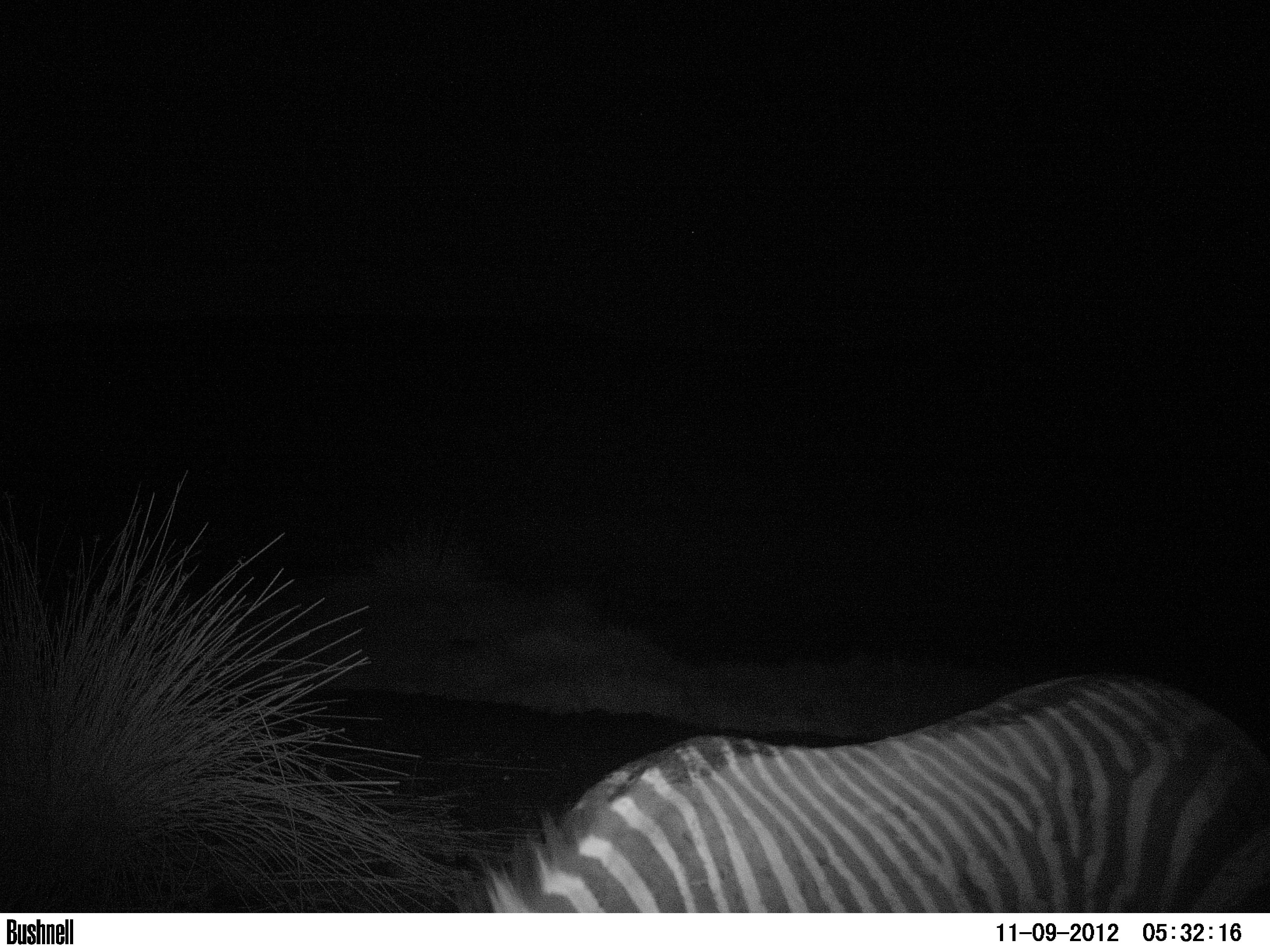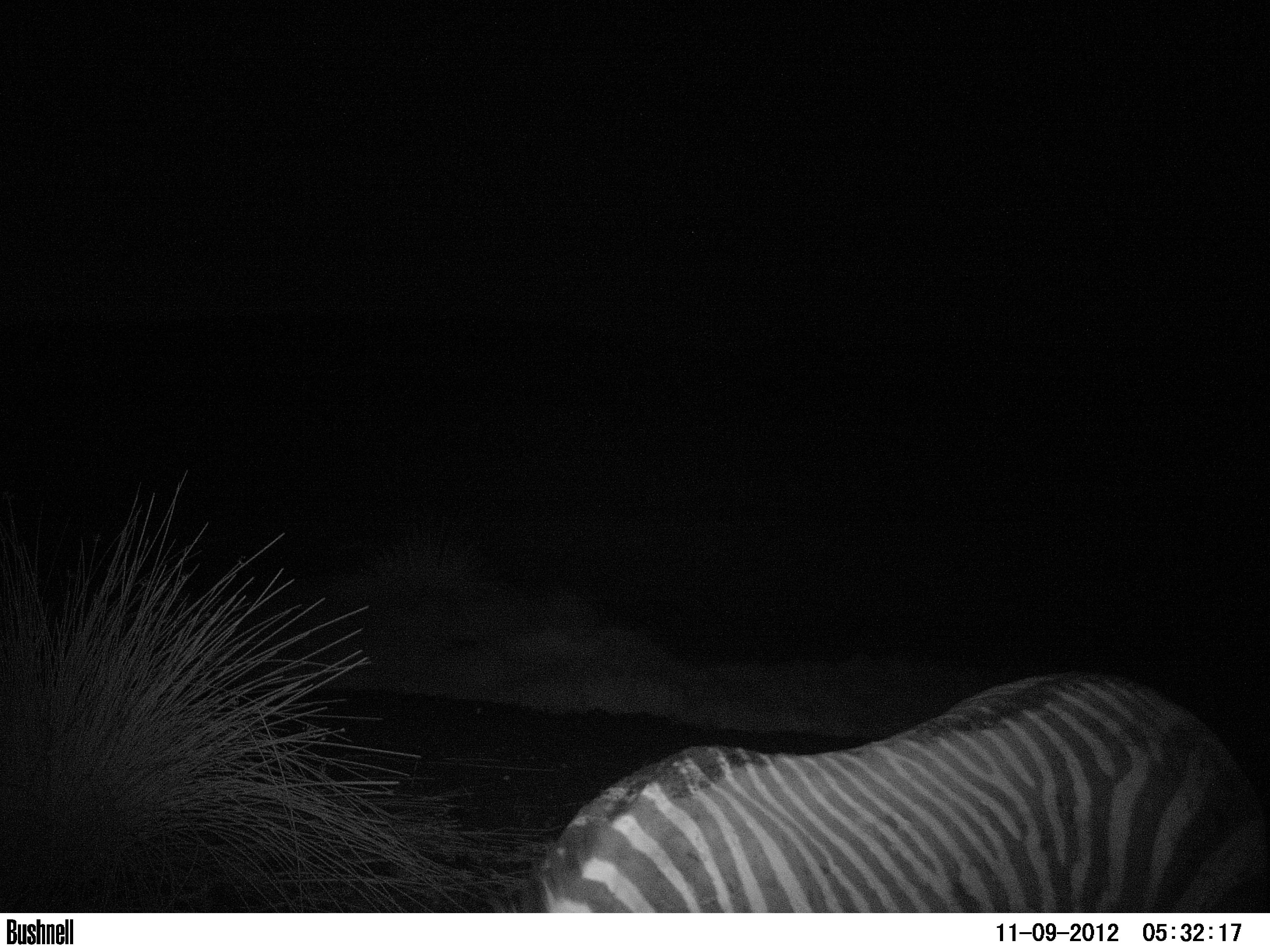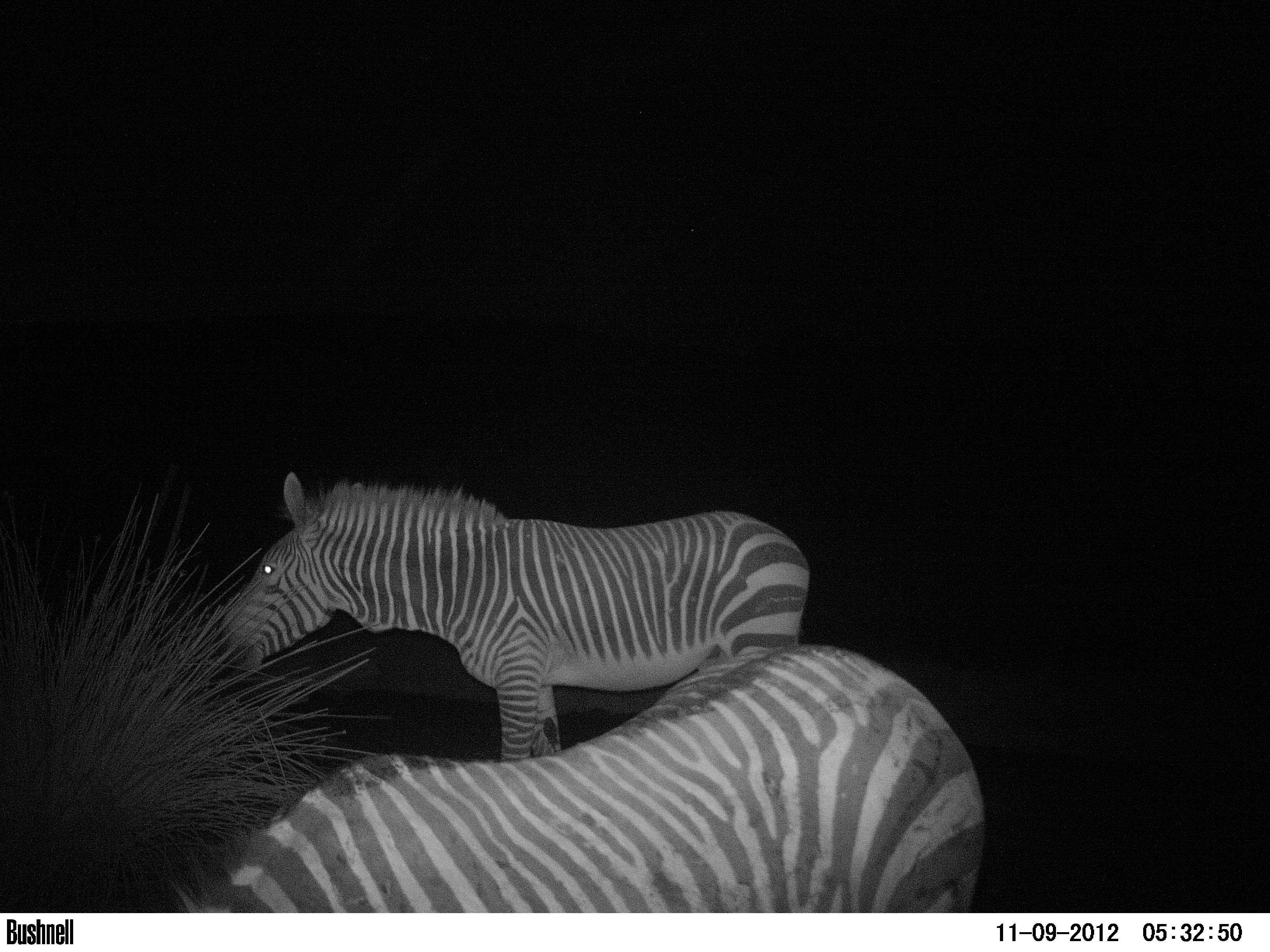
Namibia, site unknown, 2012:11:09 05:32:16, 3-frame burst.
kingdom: Animalia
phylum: Chordata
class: Mammalia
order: Perissodactyla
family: Equidae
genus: Equus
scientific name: Equus zebra hartmannae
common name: hartmann's mountain zebra